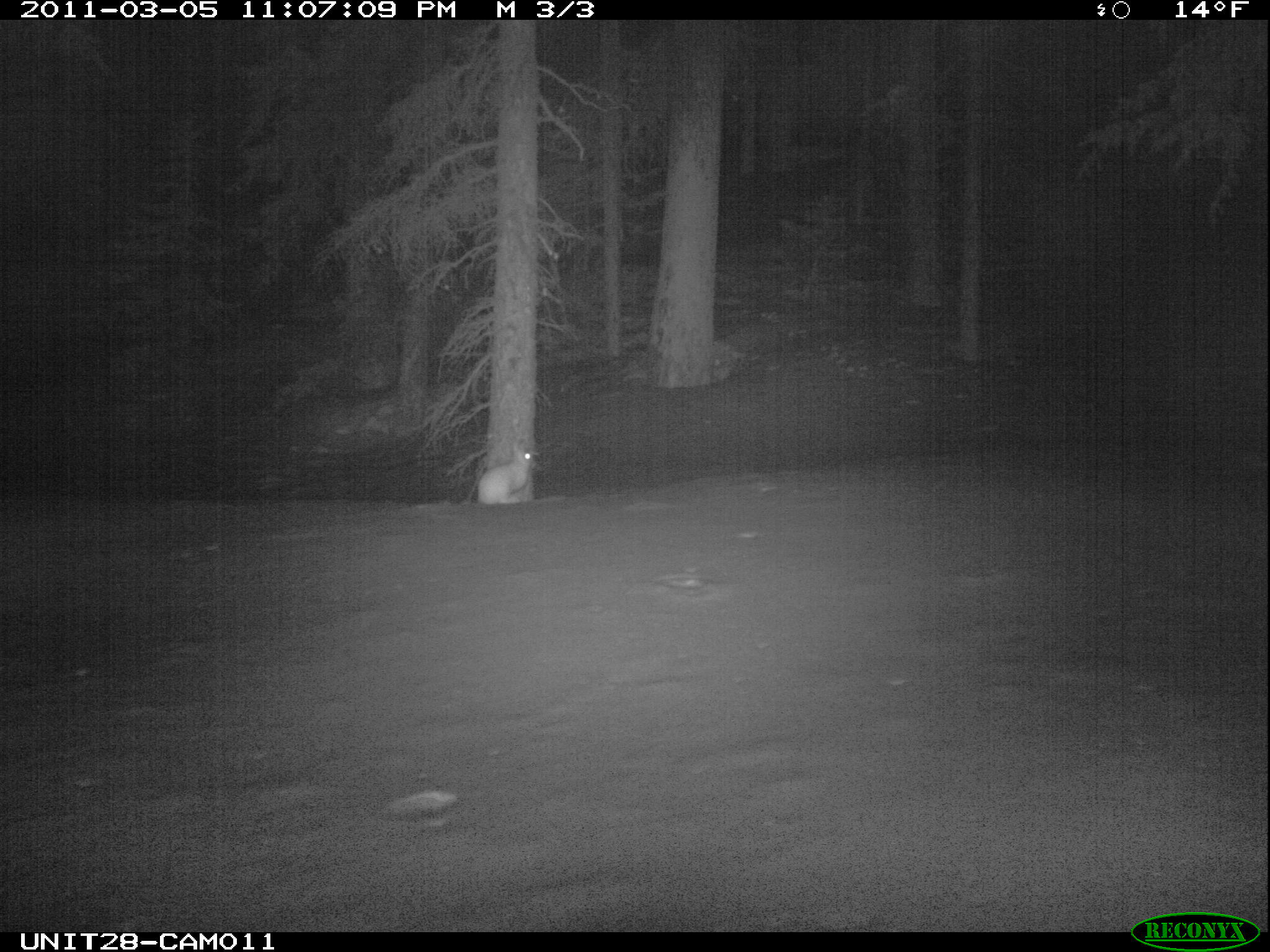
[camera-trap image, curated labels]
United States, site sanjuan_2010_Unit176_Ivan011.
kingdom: Animalia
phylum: Chordata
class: Mammalia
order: Lagomorpha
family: Leporidae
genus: Lepus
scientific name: Lepus americanus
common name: snowshoe hare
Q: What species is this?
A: Lepus americanus (snowshoe hare).